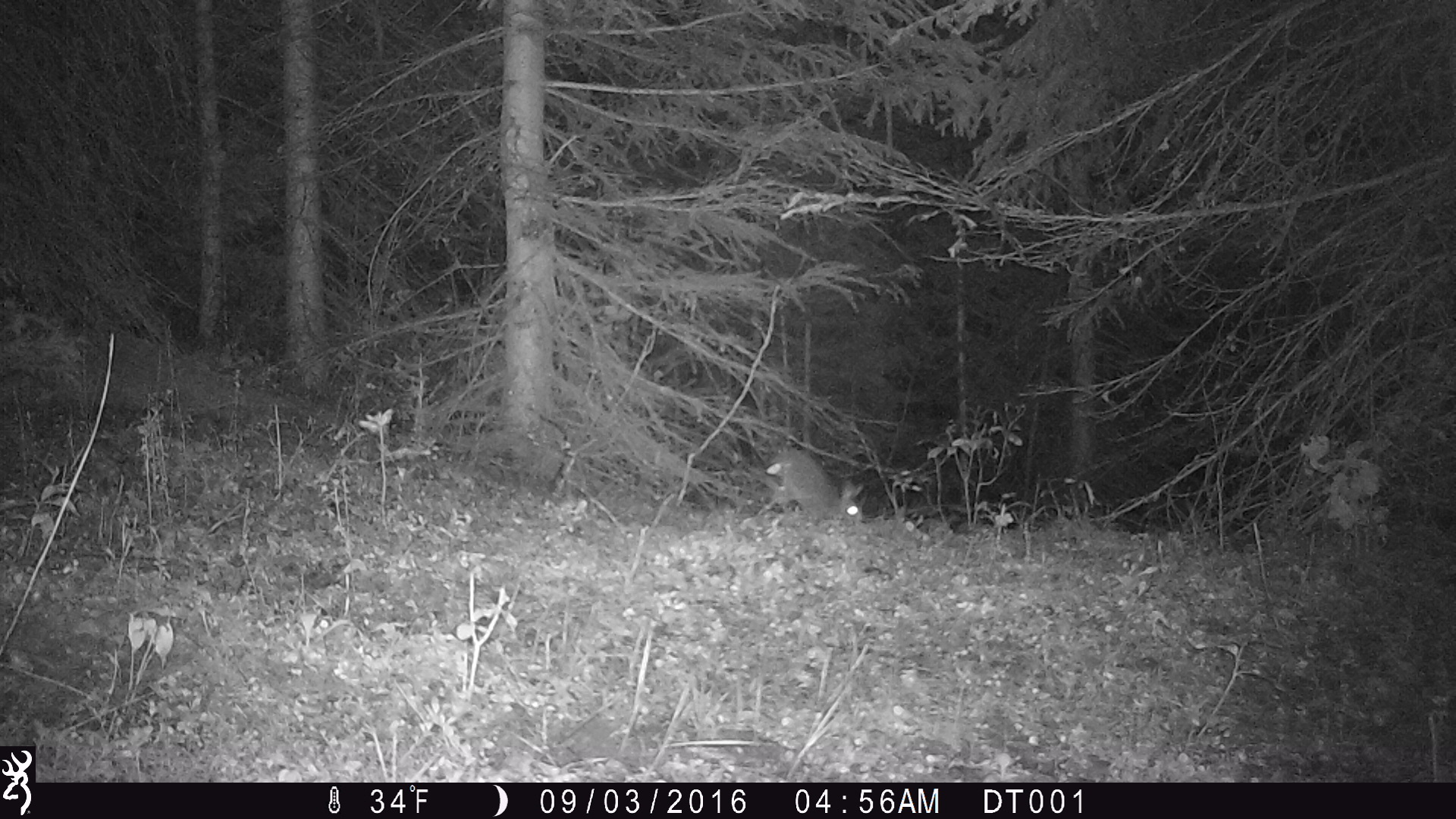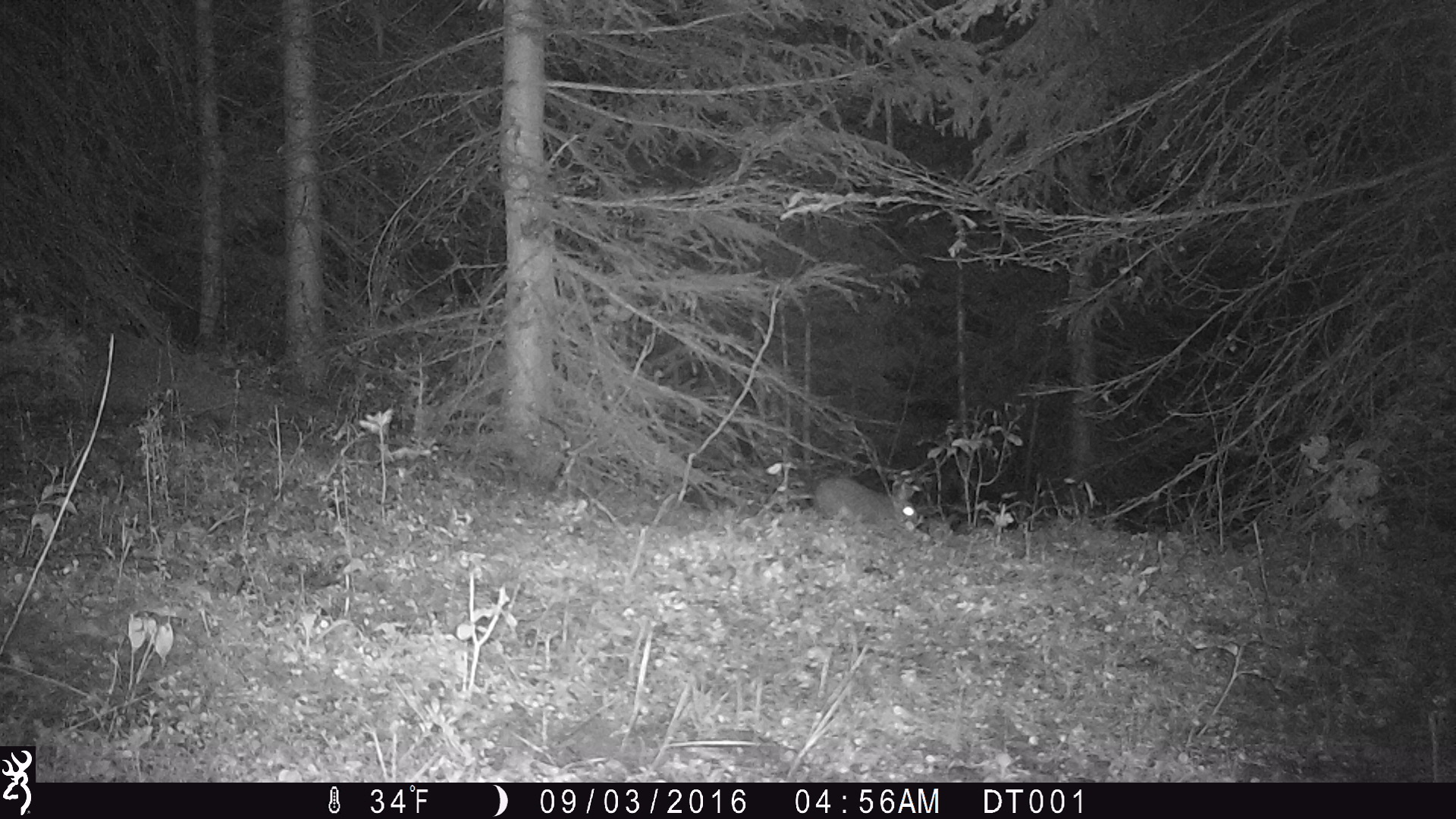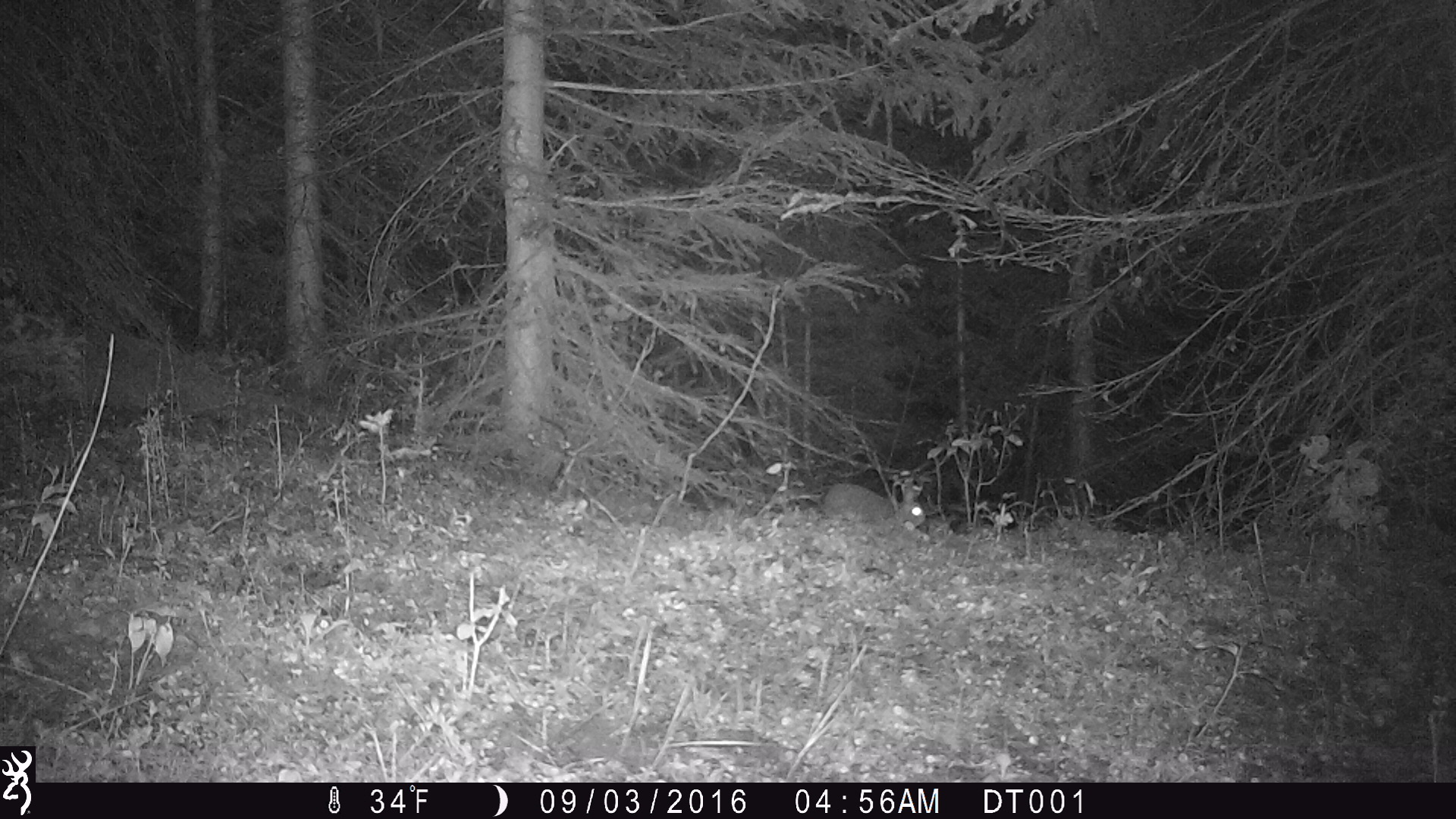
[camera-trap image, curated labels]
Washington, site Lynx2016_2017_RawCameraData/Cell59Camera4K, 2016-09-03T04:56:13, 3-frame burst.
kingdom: Animalia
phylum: Chordata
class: Mammalia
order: Lagomorpha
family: Leporidae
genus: Lepus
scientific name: Lepus americanus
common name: snowshoe hare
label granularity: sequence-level